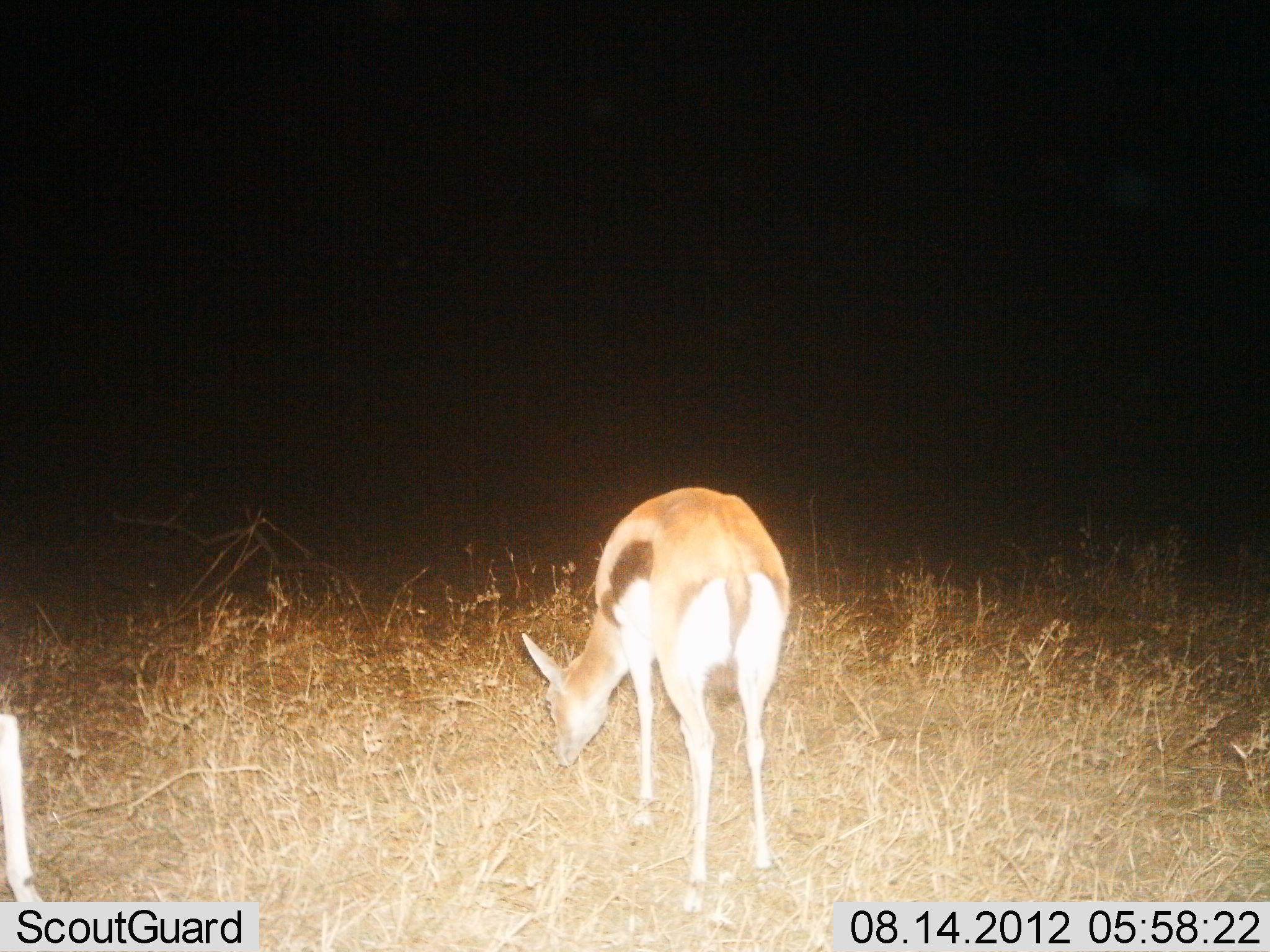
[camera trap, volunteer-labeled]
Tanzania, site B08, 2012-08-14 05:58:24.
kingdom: Animalia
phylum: Chordata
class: Mammalia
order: Artiodactyla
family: Bovidae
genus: Eudorcas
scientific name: Eudorcas thomsonii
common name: thomson's gazelle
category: gazellethomsons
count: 1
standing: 20%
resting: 0%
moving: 0%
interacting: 0%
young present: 10%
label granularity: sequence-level